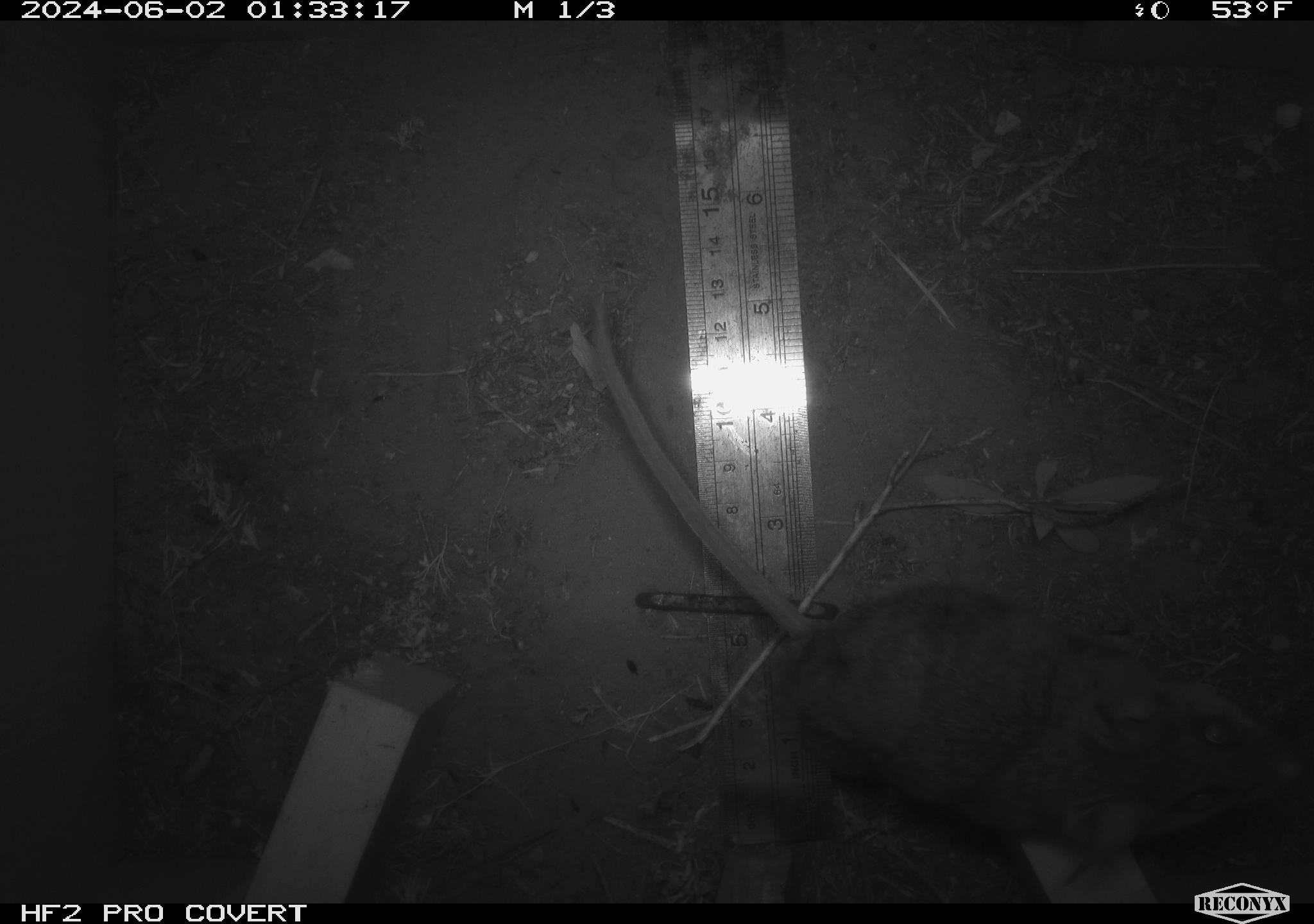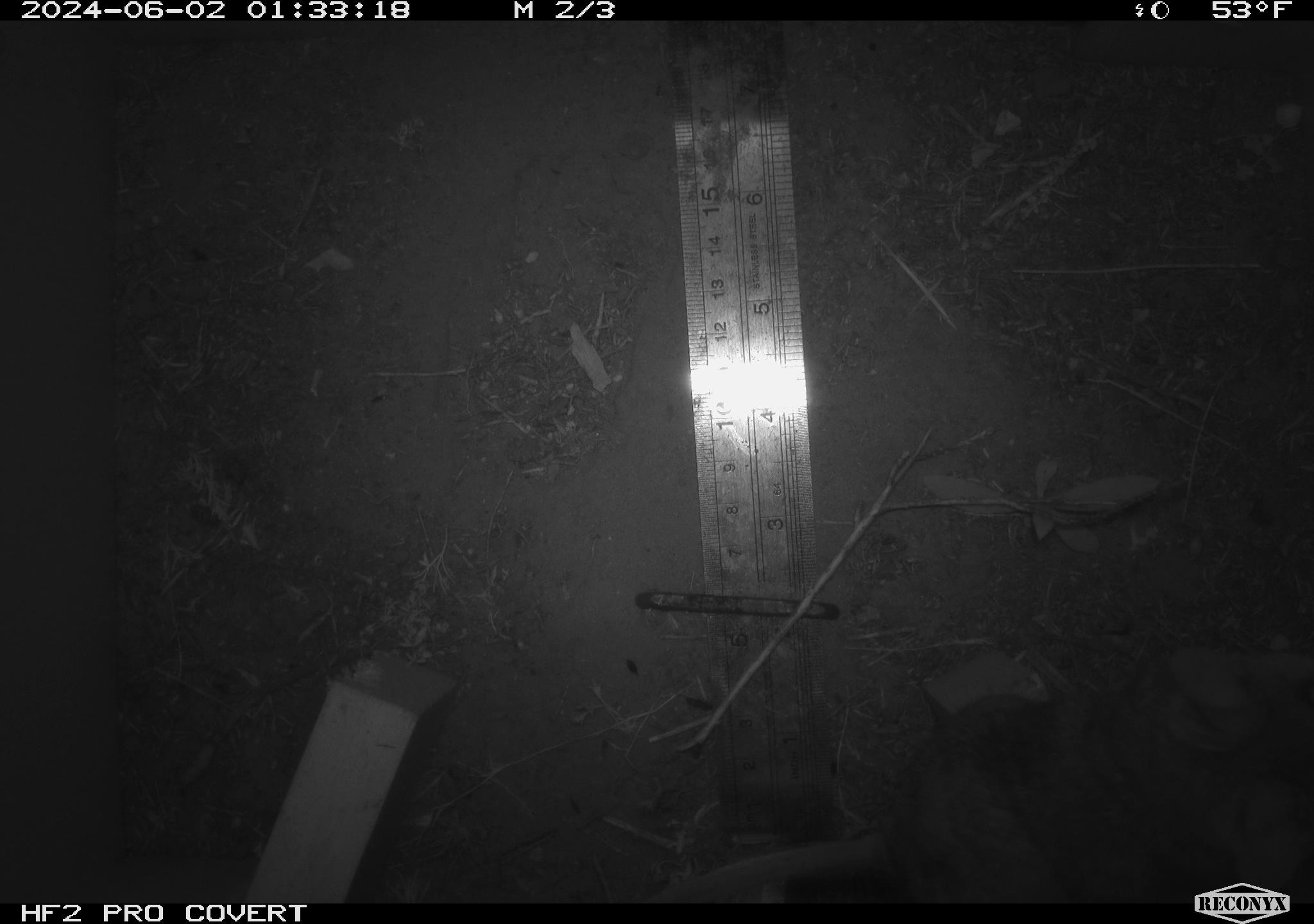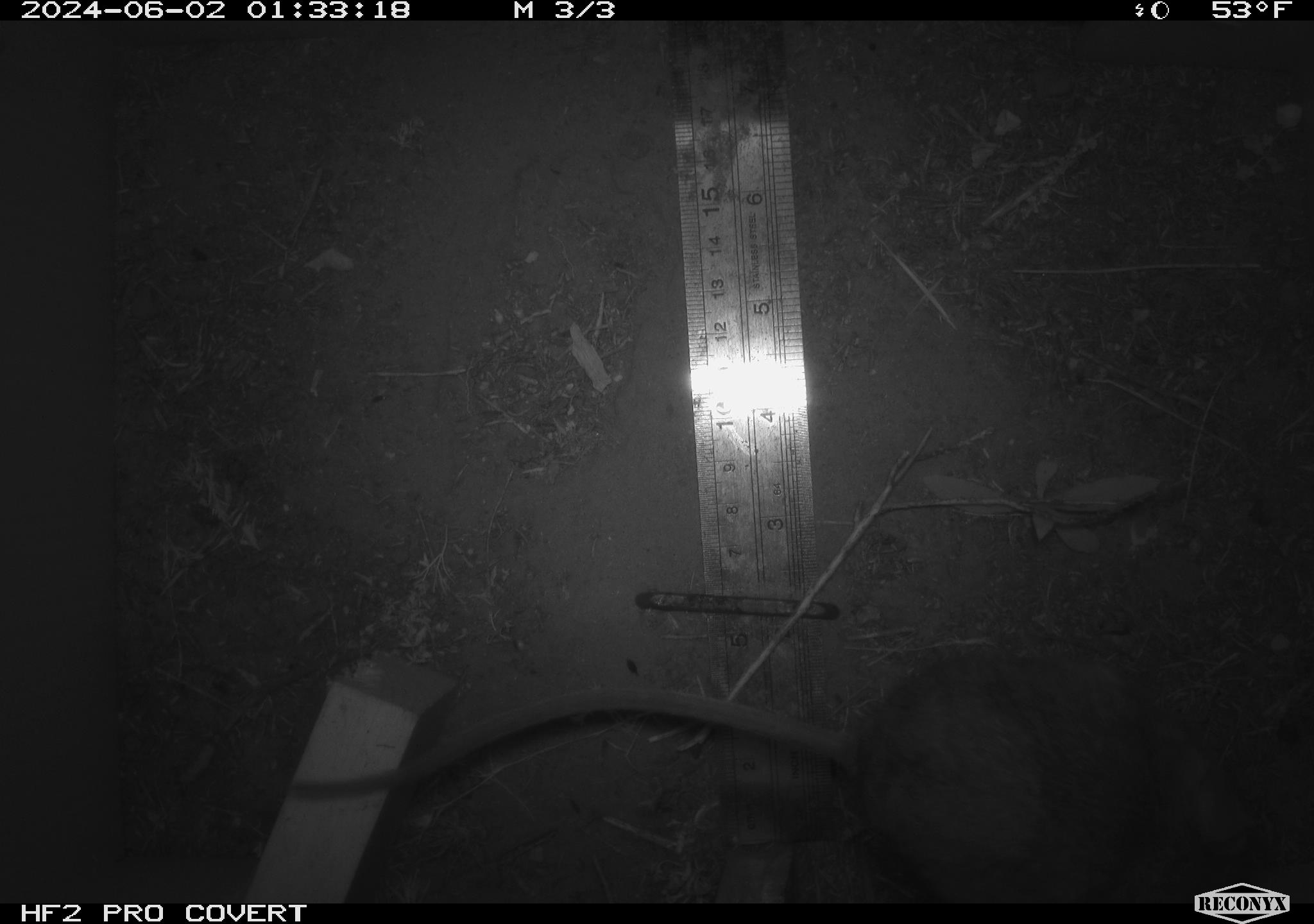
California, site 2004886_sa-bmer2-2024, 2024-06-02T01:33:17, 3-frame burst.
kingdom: Animalia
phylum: Chordata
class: Mammalia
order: Rodentia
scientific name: Rodentia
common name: woodrat or rat or mouse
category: woodrat or rat or mouse species